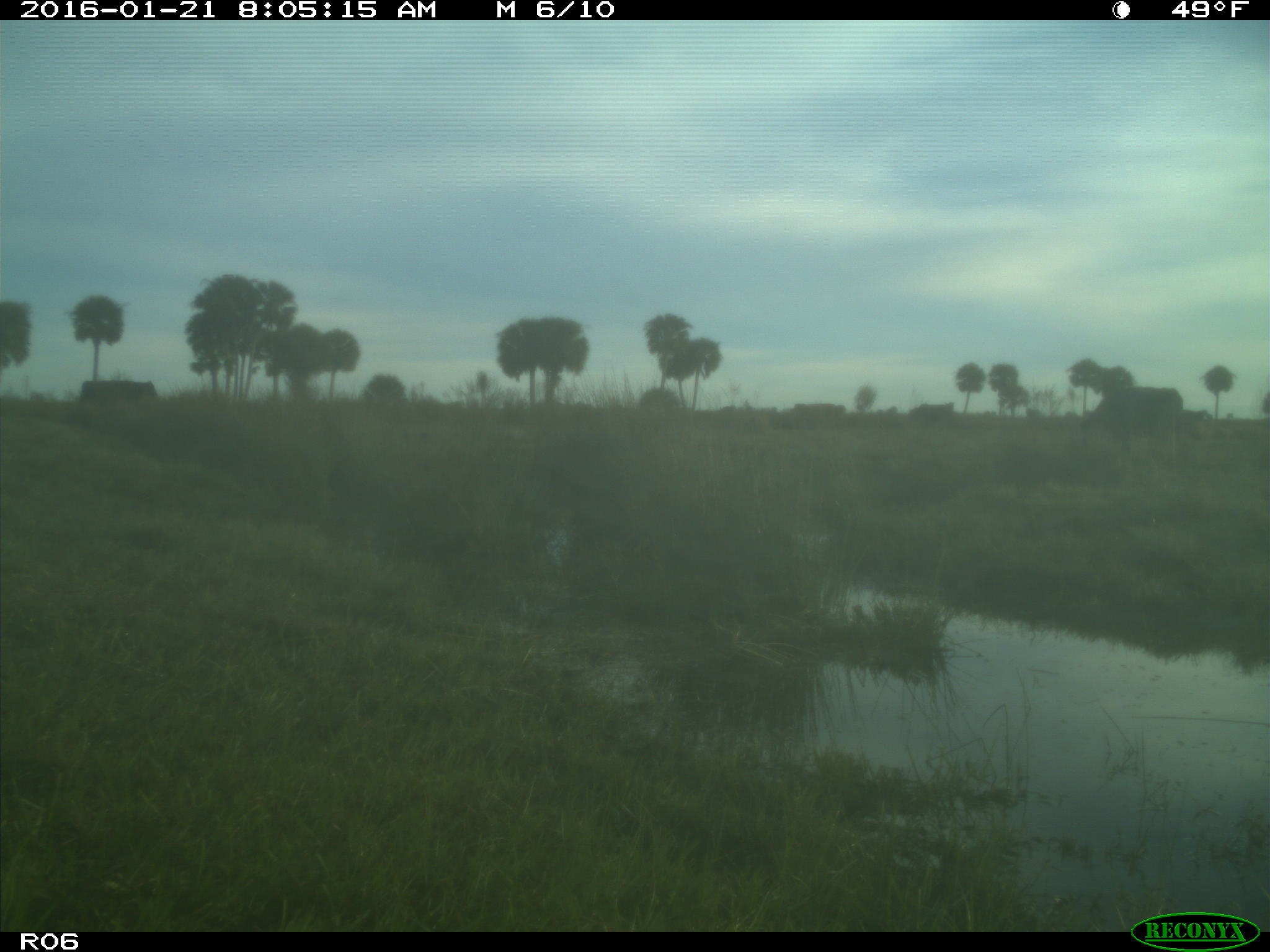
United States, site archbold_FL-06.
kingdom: Animalia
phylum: Chordata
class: Mammalia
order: Artiodactyla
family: Bovidae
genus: Bos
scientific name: Bos taurus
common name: domestic cow